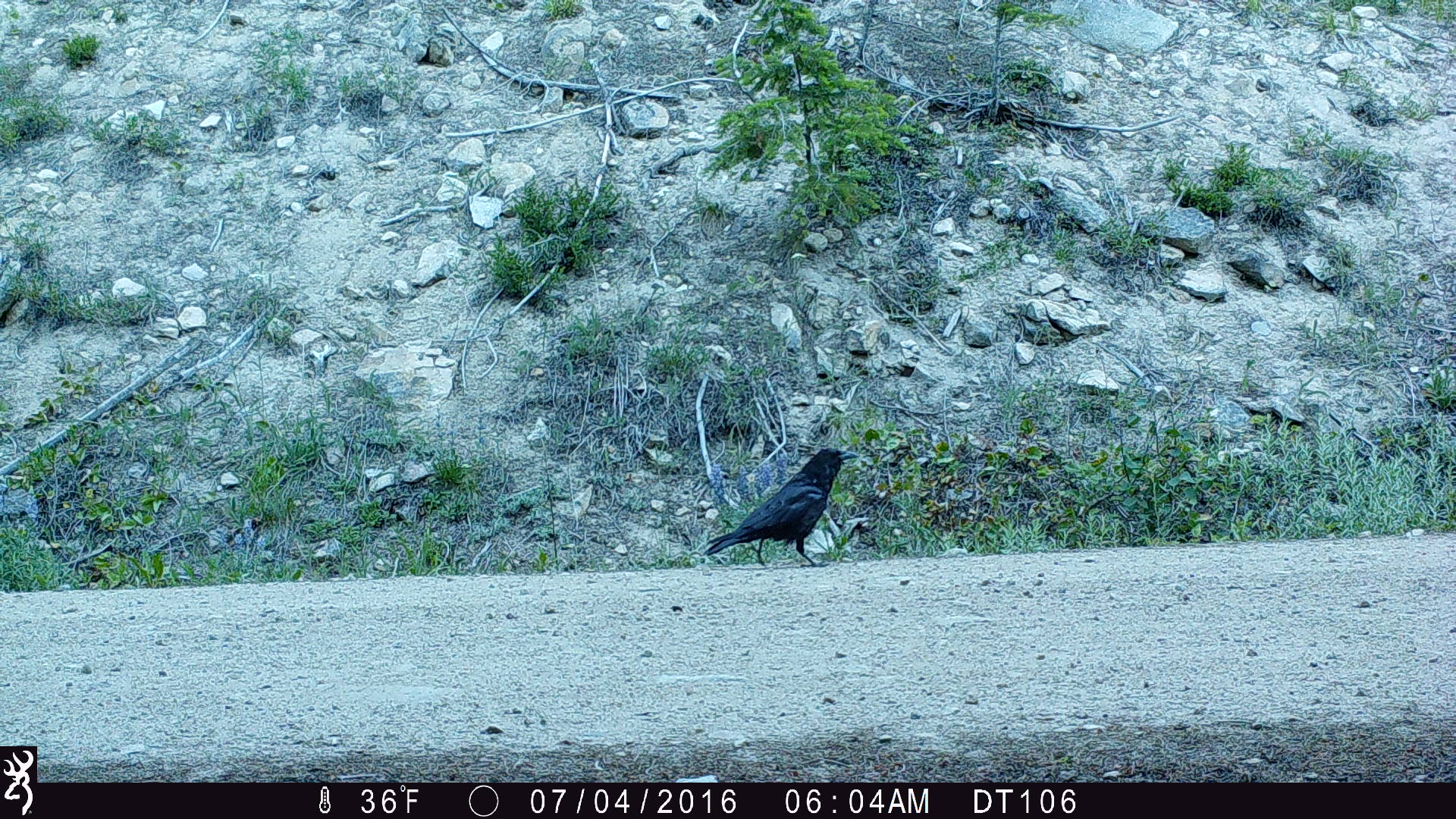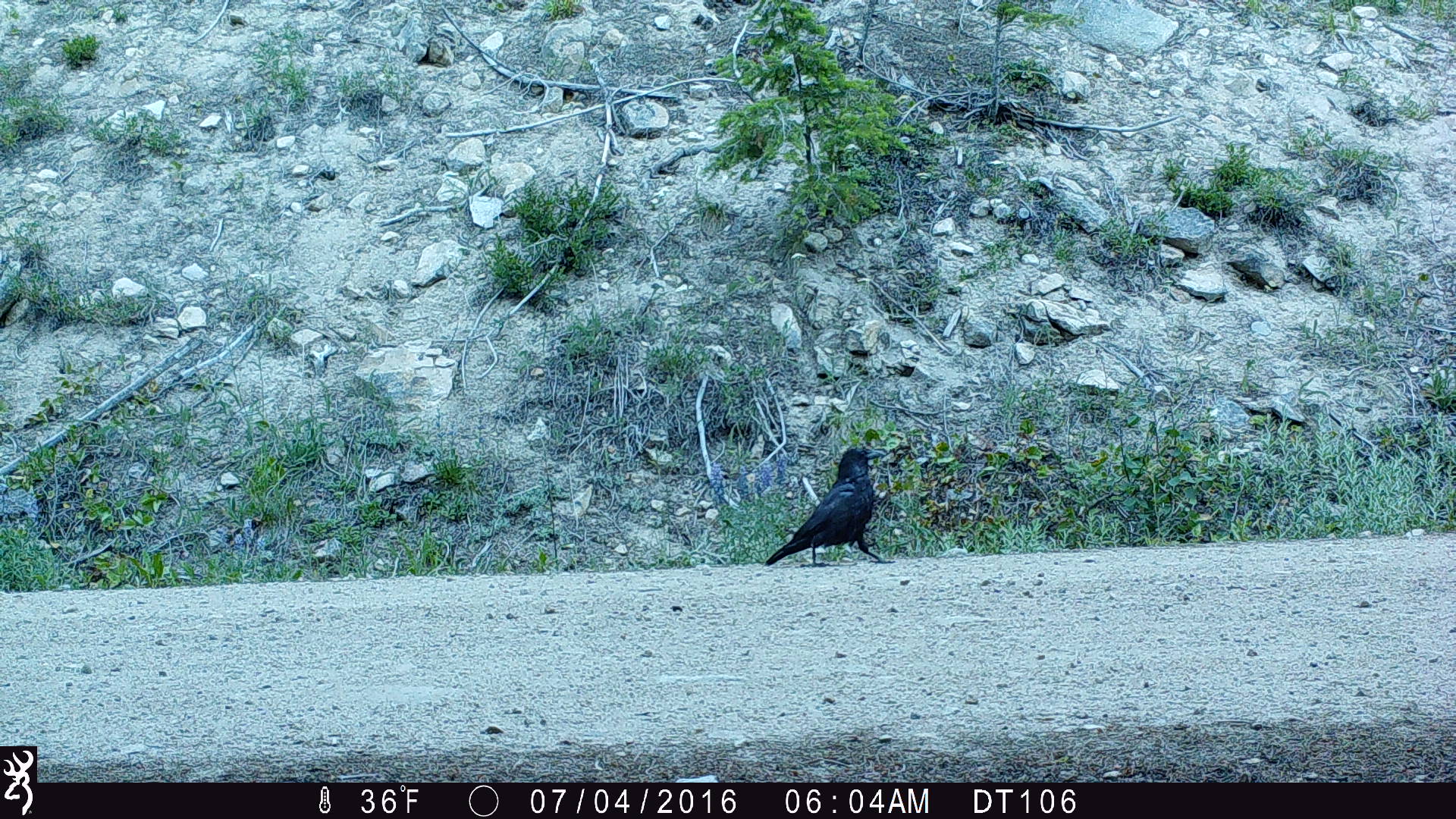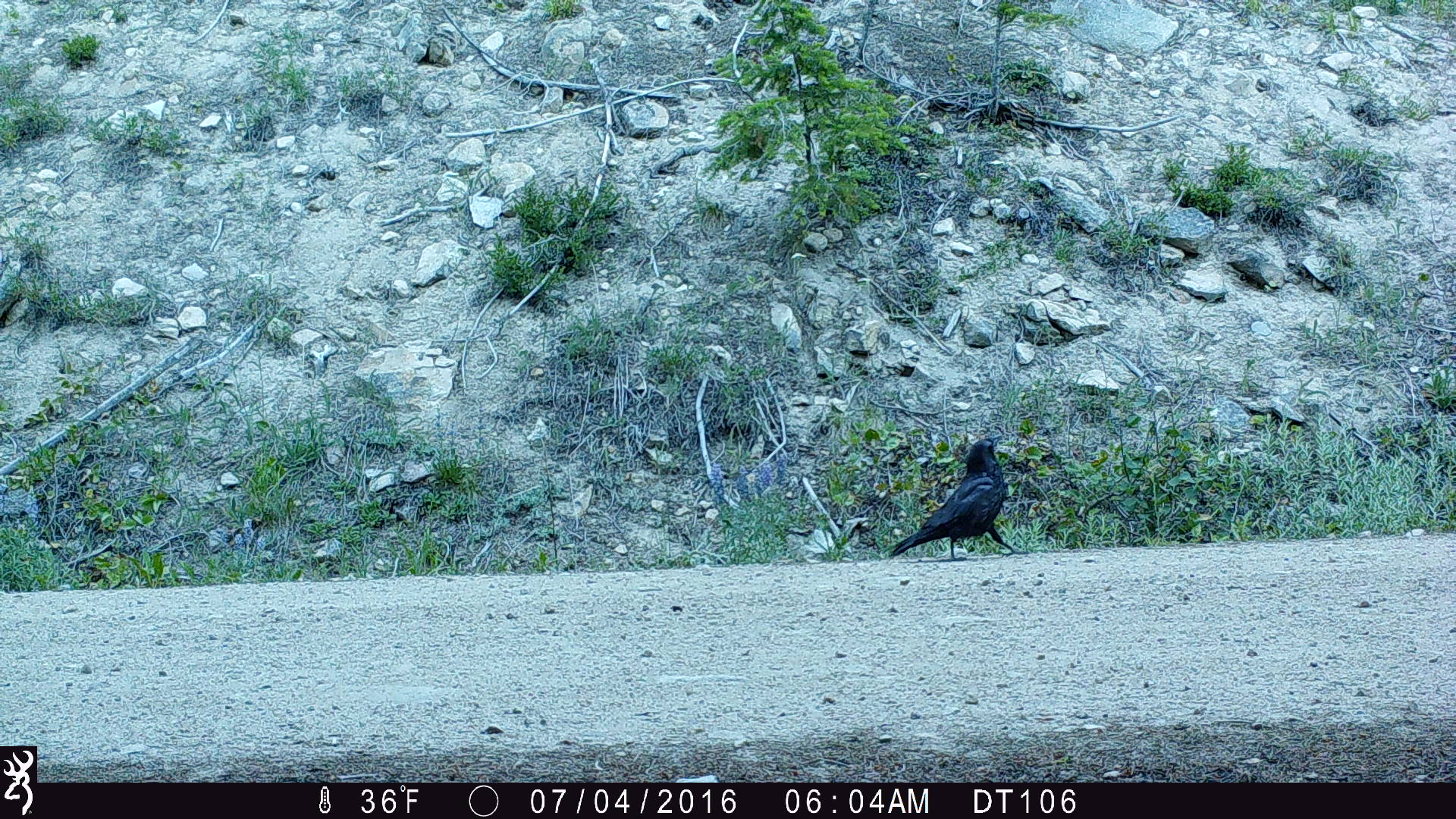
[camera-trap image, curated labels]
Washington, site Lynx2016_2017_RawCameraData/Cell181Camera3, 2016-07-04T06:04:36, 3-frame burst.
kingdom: Animalia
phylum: Chordata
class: Aves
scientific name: Aves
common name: birds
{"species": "Aves (birds)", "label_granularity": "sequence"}